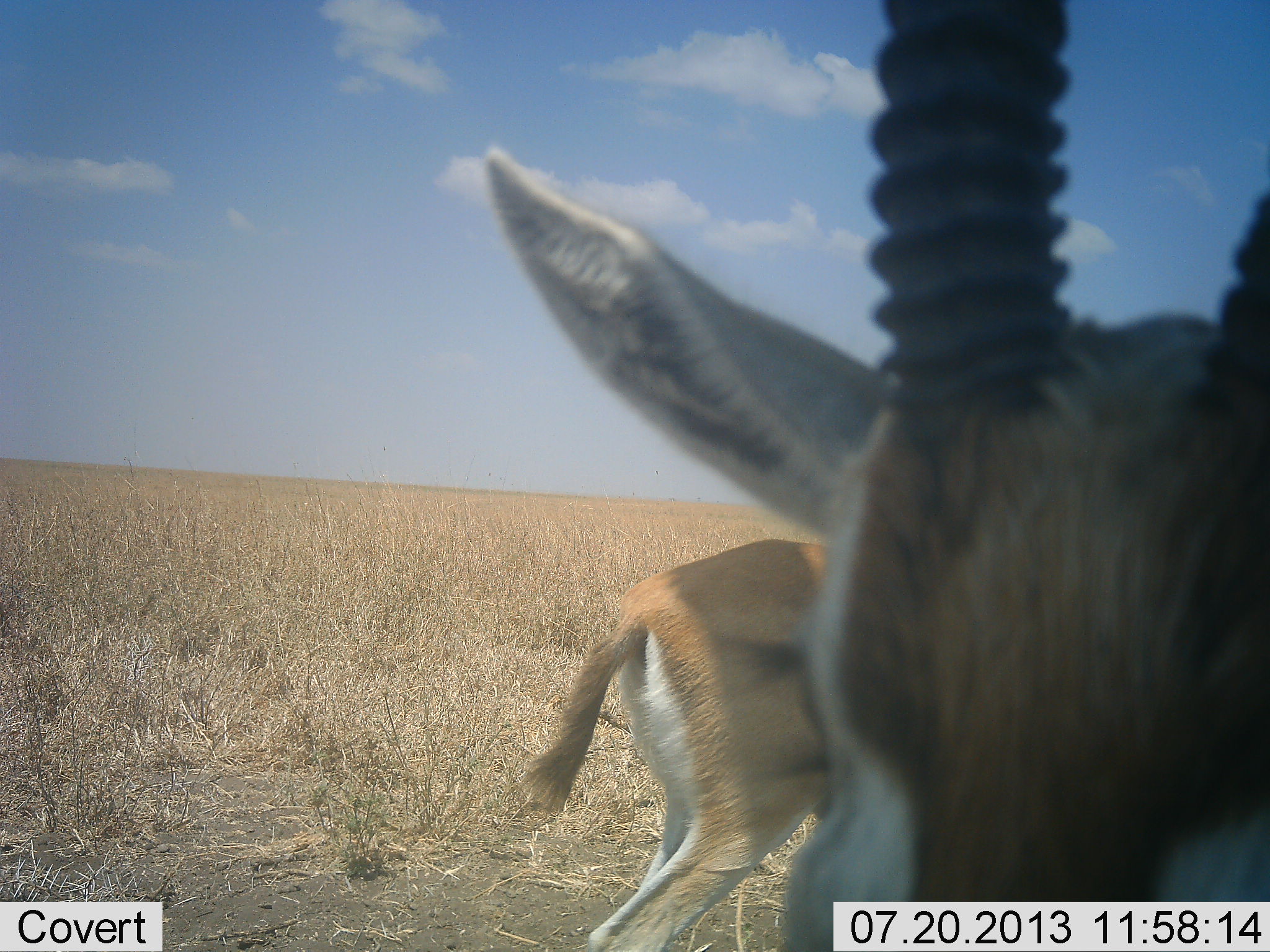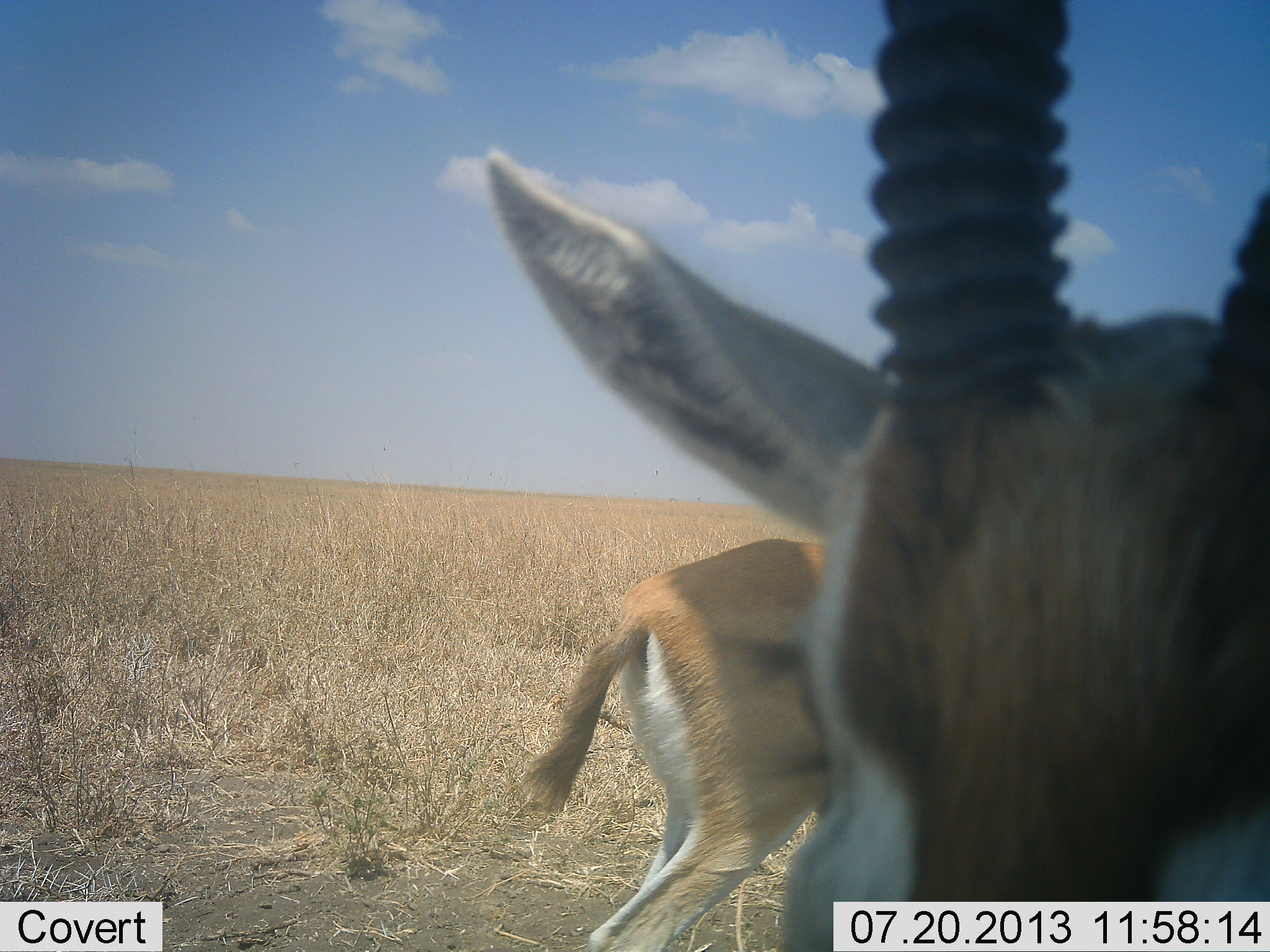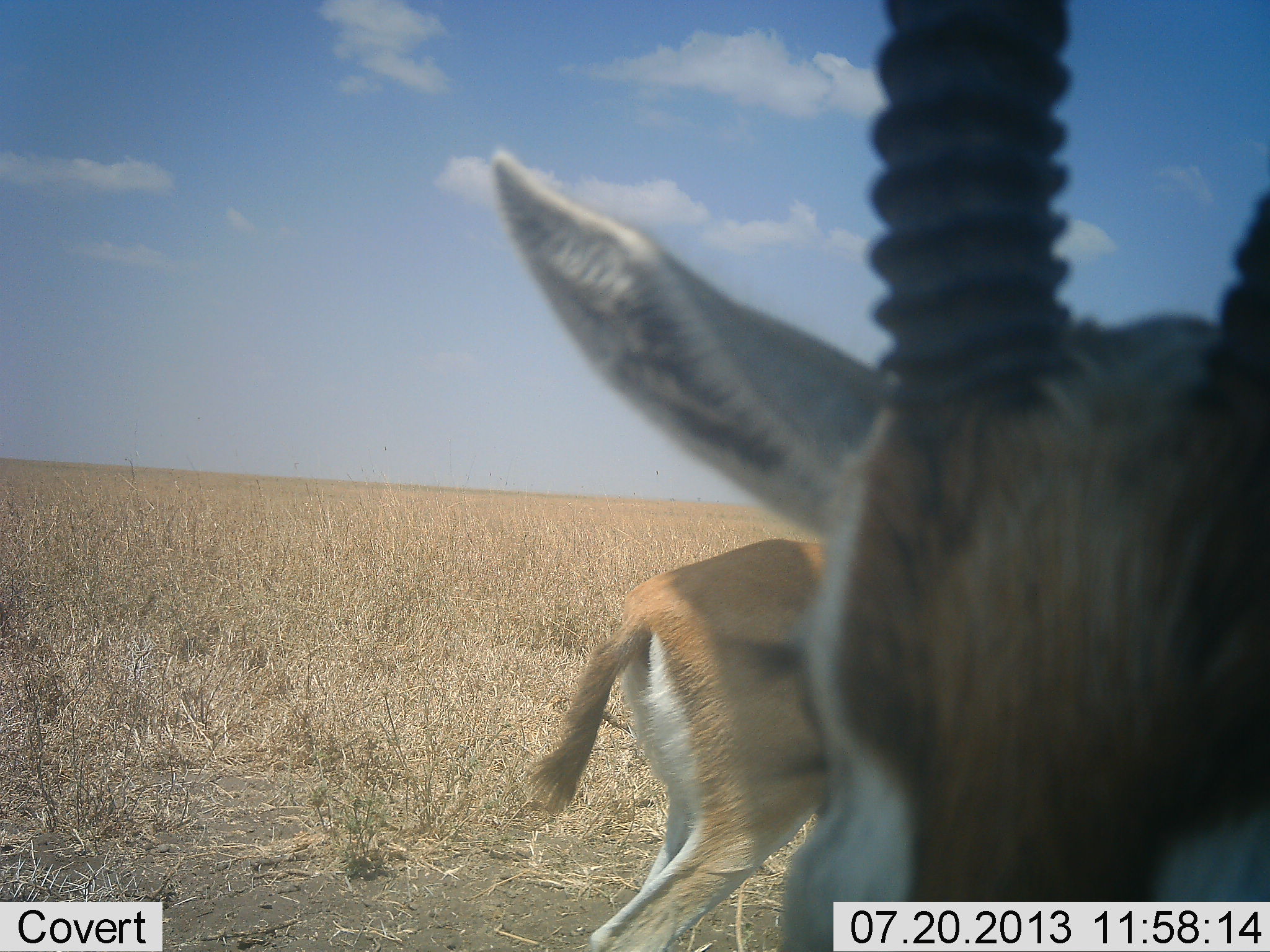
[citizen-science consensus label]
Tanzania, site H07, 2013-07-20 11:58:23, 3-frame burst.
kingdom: Animalia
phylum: Chordata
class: Mammalia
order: Artiodactyla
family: Bovidae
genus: Eudorcas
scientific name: Eudorcas thomsonii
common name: thomson's gazelle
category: gazellethomsons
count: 2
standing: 91%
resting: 0%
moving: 9%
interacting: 9%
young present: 0%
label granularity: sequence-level